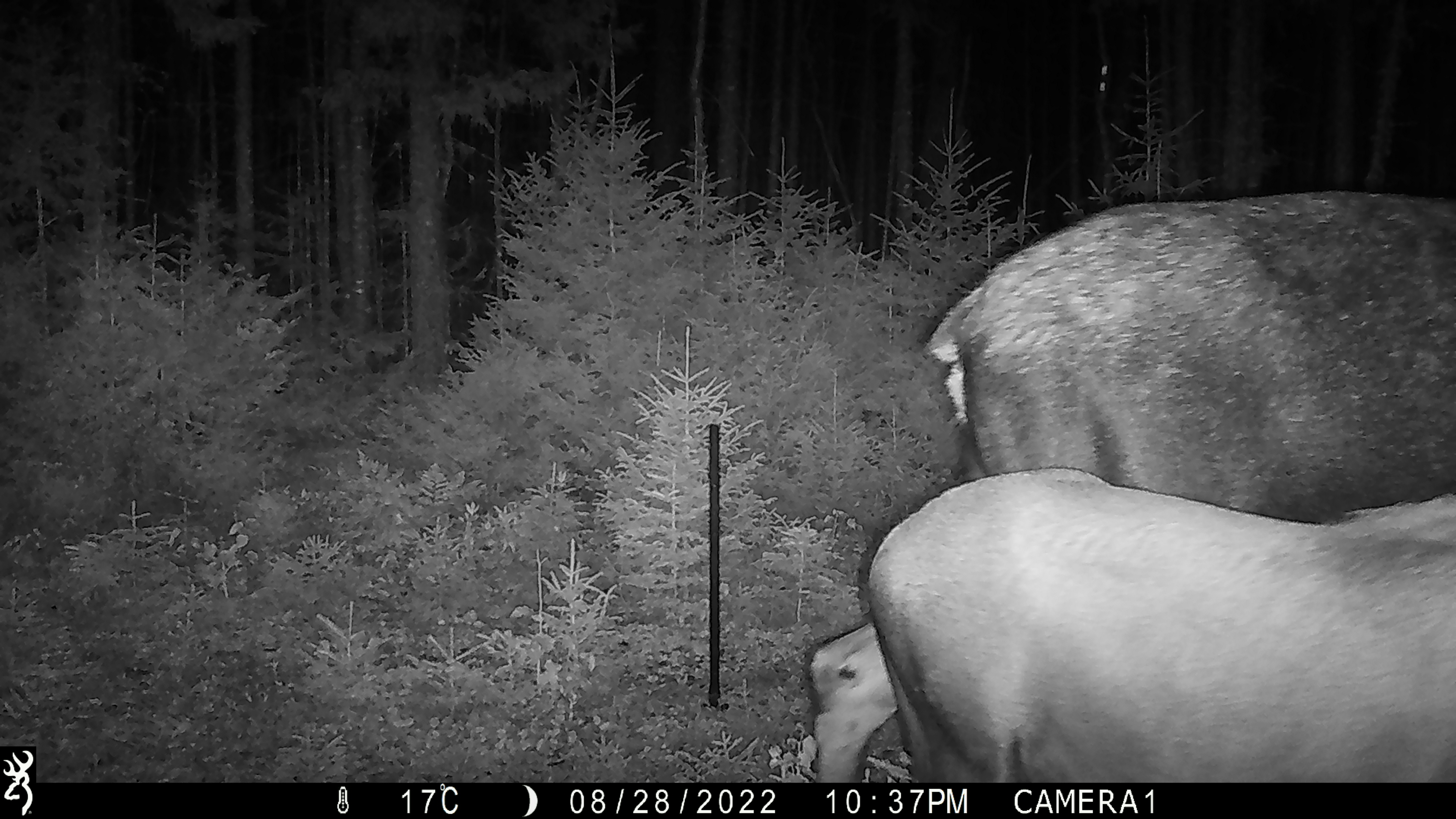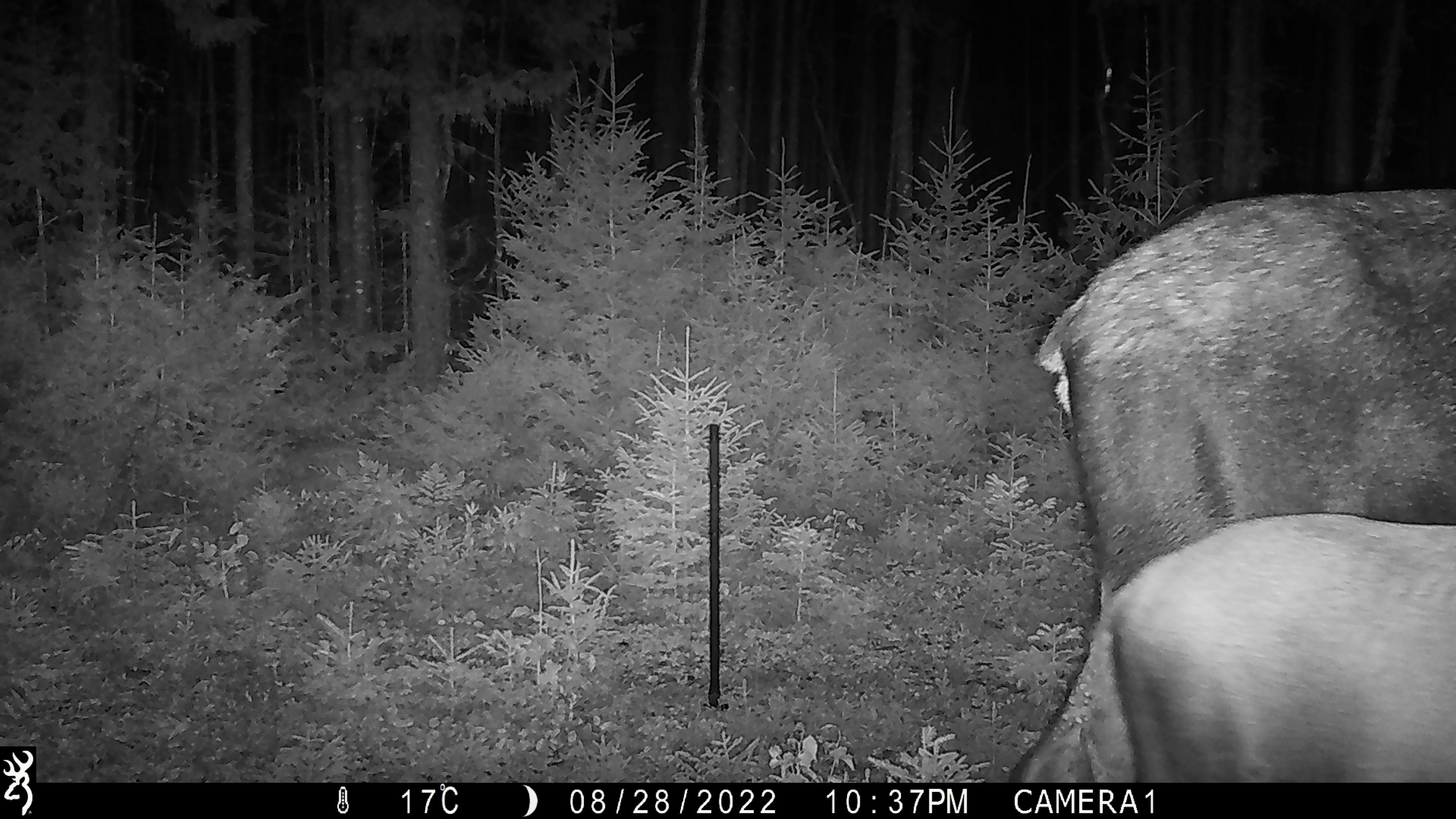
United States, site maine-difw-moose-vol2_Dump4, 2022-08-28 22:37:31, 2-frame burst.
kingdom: Animalia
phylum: Chordata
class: Mammalia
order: Artiodactyla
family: Cervidae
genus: Alces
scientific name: Alces alces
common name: moose